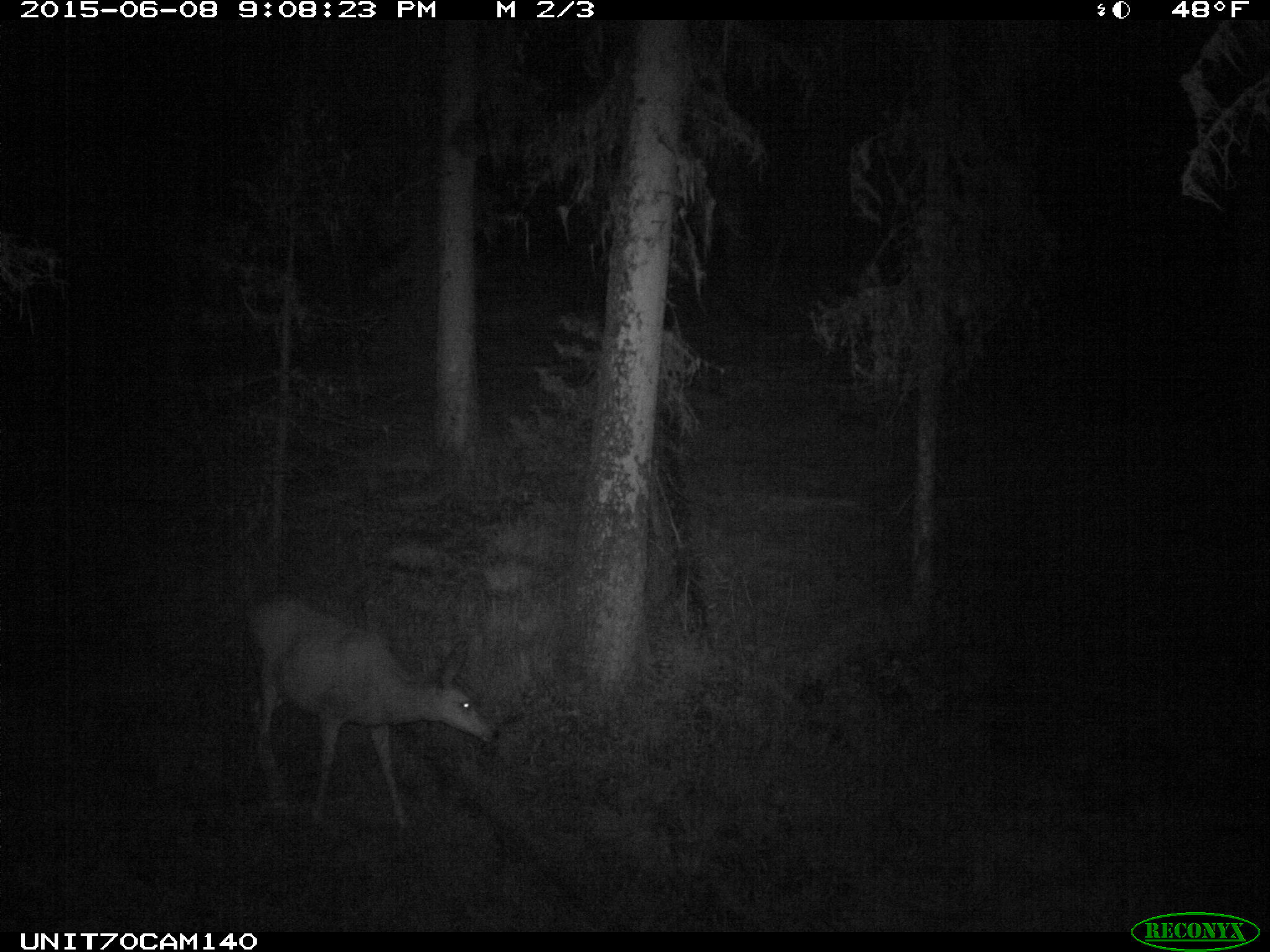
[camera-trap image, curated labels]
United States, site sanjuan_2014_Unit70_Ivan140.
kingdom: Animalia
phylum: Chordata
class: Mammalia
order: Artiodactyla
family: Cervidae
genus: Odocoileus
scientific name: Odocoileus hemionus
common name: mule deer